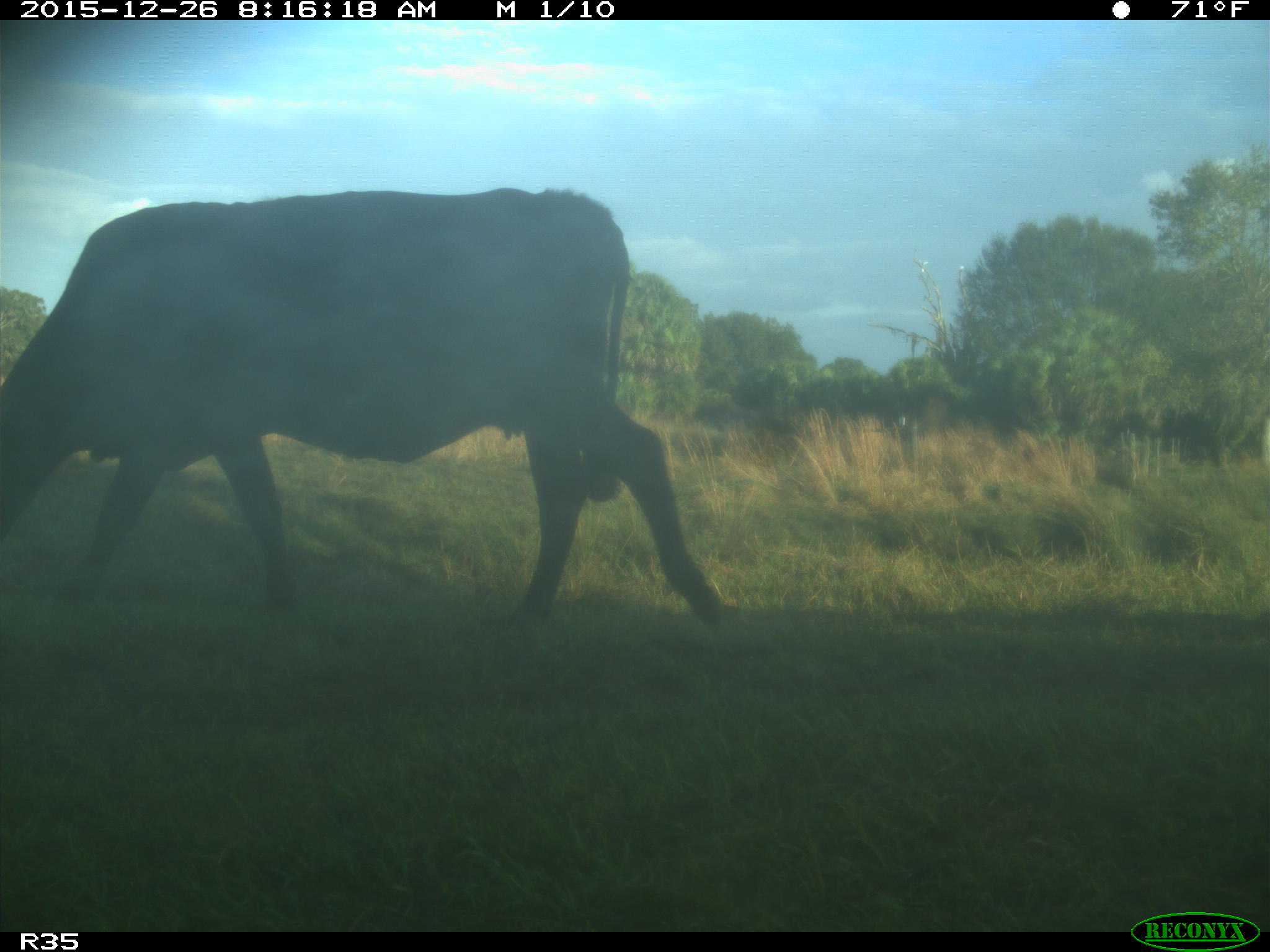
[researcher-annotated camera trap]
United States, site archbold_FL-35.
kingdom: Animalia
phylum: Chordata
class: Mammalia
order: Artiodactyla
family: Bovidae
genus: Bos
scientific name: Bos taurus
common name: domestic cow